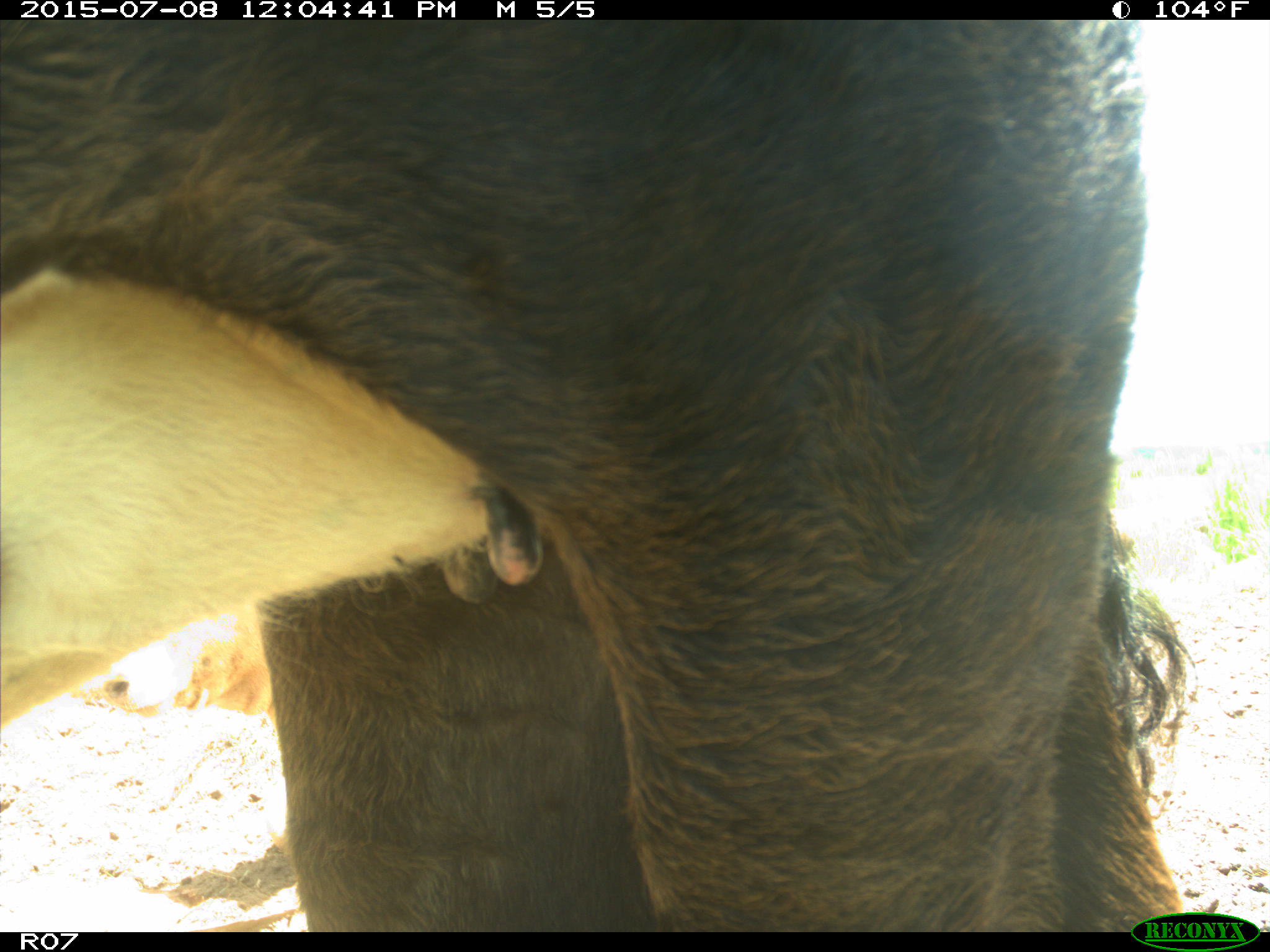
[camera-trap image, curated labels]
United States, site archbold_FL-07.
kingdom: Animalia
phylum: Chordata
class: Mammalia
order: Artiodactyla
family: Bovidae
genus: Bos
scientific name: Bos taurus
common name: domestic cow